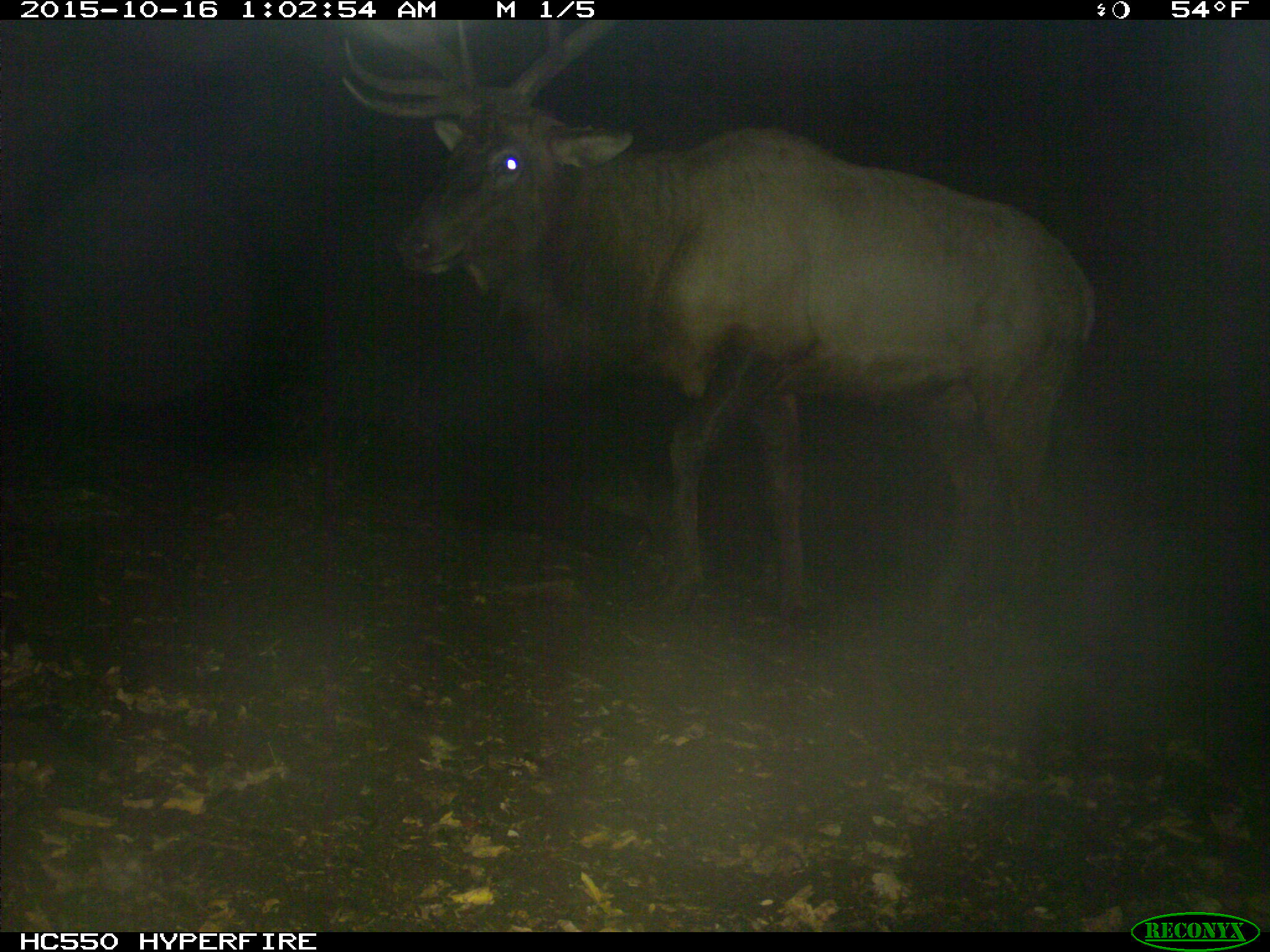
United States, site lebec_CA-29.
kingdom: Animalia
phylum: Chordata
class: Mammalia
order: Artiodactyla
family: Cervidae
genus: Cervus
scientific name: Cervus canadensis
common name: elk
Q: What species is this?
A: Cervus canadensis (elk).